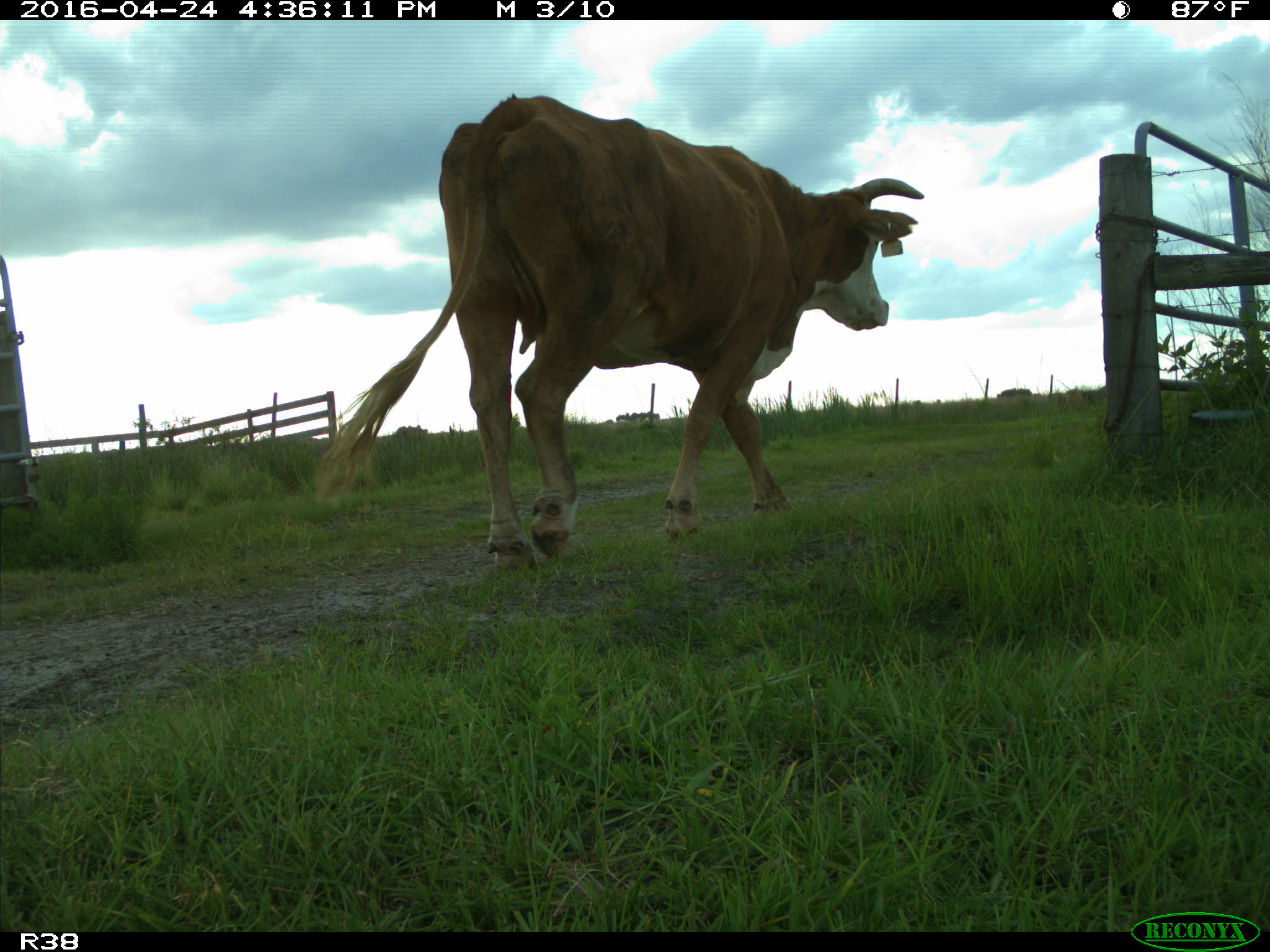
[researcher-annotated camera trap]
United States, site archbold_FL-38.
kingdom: Animalia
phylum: Chordata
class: Mammalia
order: Artiodactyla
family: Bovidae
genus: Bos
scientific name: Bos taurus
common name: domestic cow